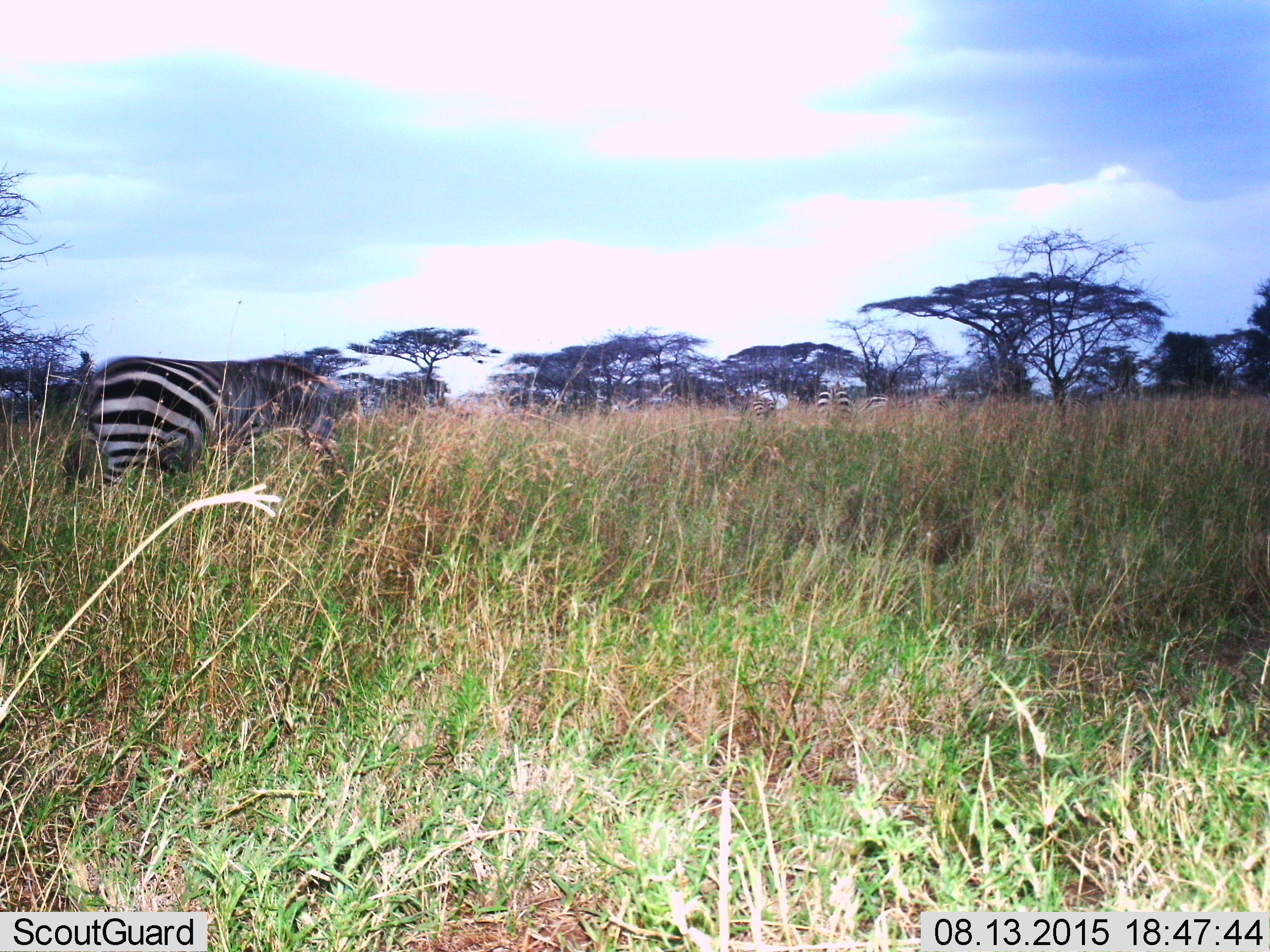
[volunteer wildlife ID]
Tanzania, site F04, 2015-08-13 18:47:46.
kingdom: Animalia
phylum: Chordata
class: Mammalia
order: Perissodactyla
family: Equidae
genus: Equus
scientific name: Equus quagga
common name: plains zebra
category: zebra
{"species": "zebra (plains zebra) (Equus quagga)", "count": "2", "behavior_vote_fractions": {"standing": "28%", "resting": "0%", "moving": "28%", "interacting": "6%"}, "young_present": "0%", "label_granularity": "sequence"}